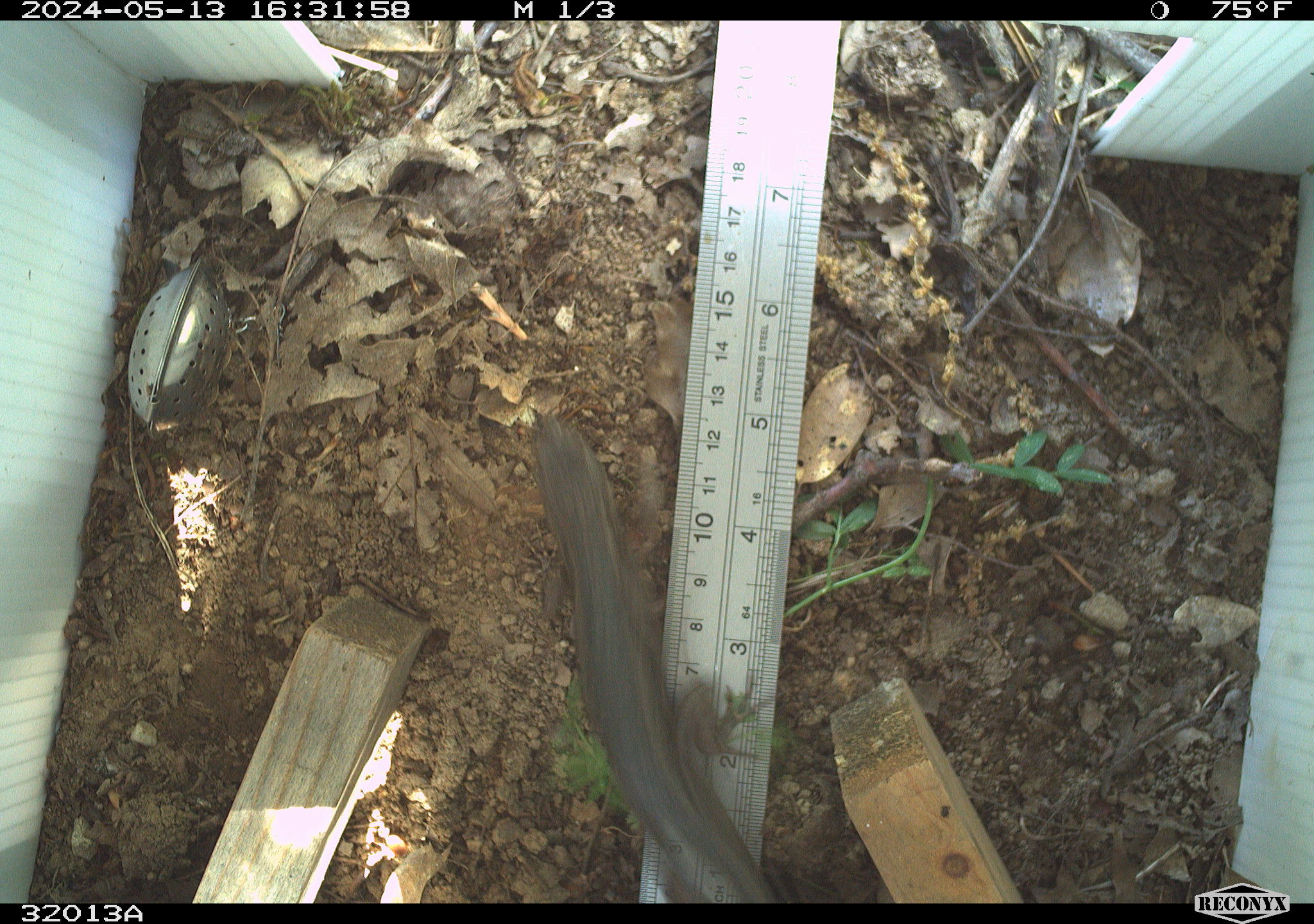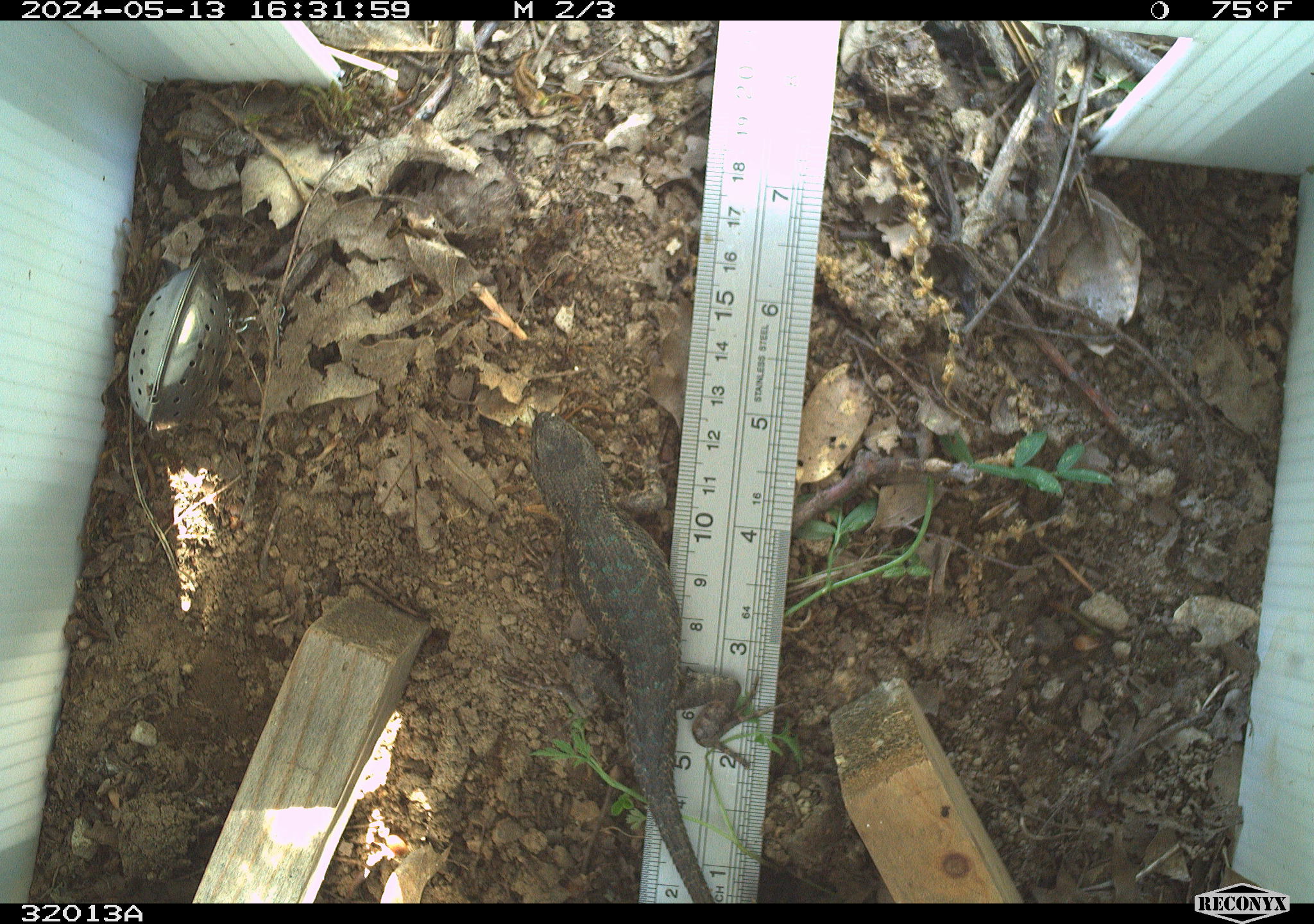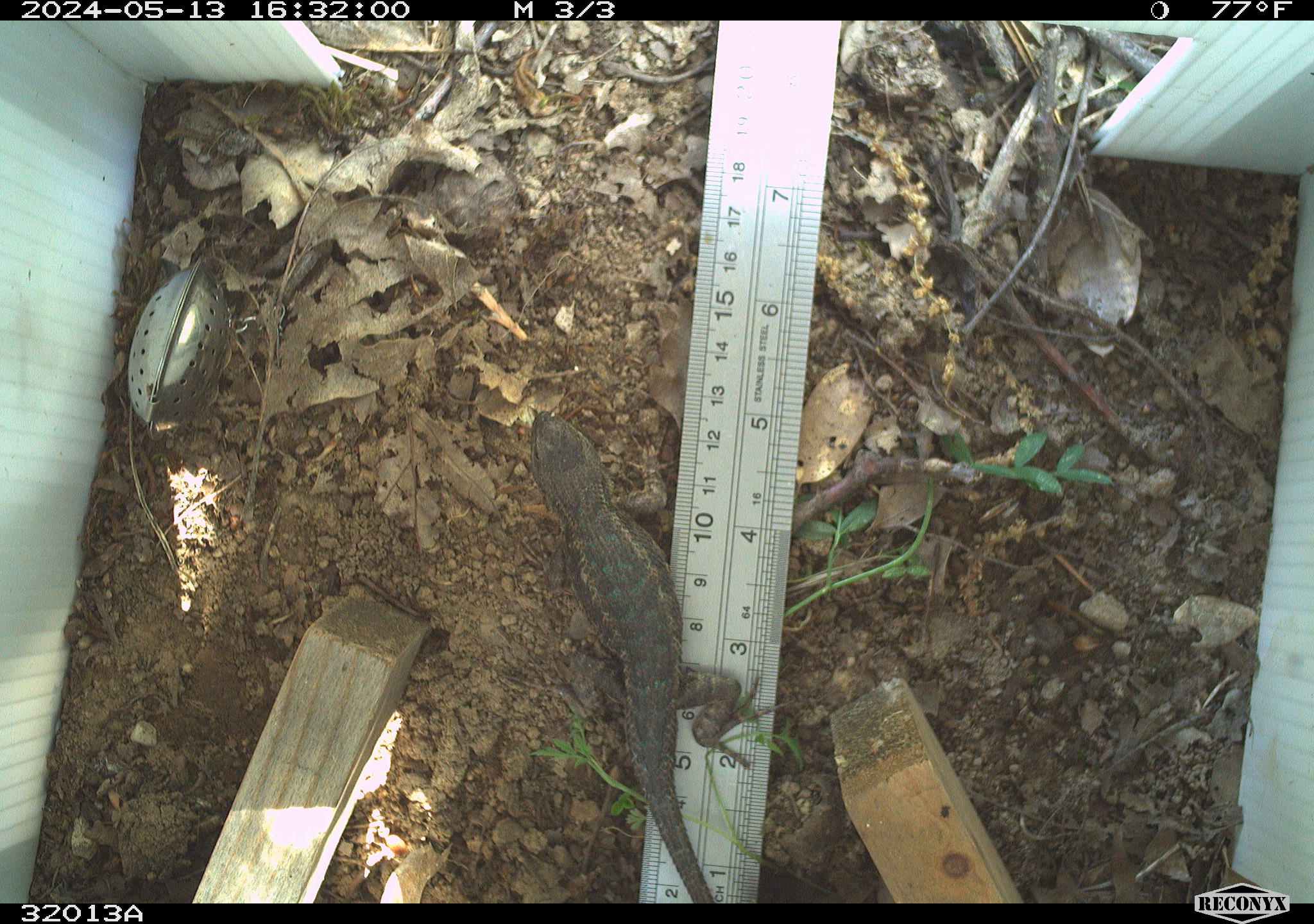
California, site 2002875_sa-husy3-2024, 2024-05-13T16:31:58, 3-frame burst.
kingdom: Animalia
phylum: Chordata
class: Reptilia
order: Squamata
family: Phrynosomatidae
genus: Sceloporus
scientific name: Sceloporus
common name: spiny lizards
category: sceloporus species